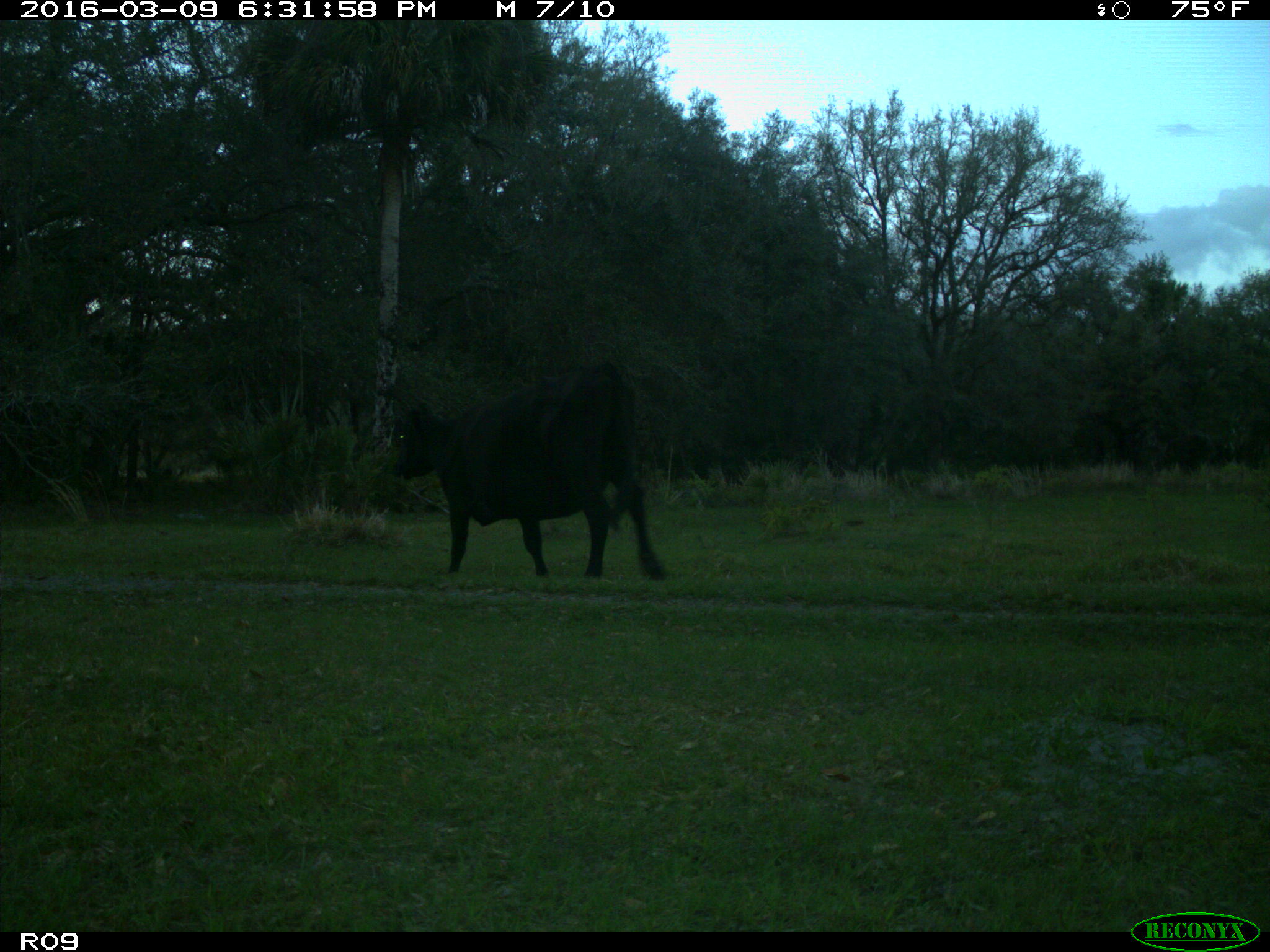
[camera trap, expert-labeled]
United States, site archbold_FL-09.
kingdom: Animalia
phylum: Chordata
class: Mammalia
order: Artiodactyla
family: Bovidae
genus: Bos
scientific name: Bos taurus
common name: domestic cow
Bos taurus (domestic cow).